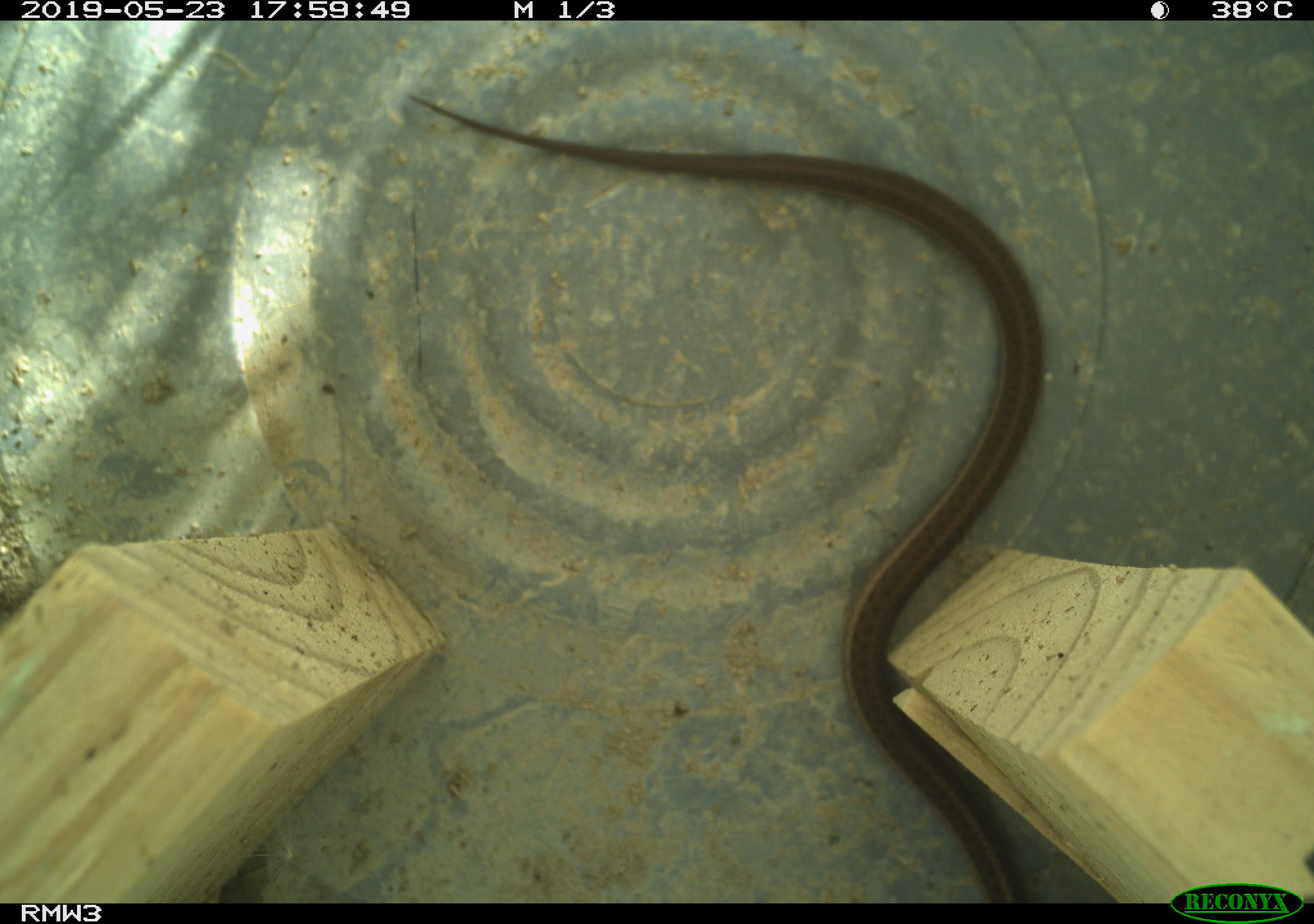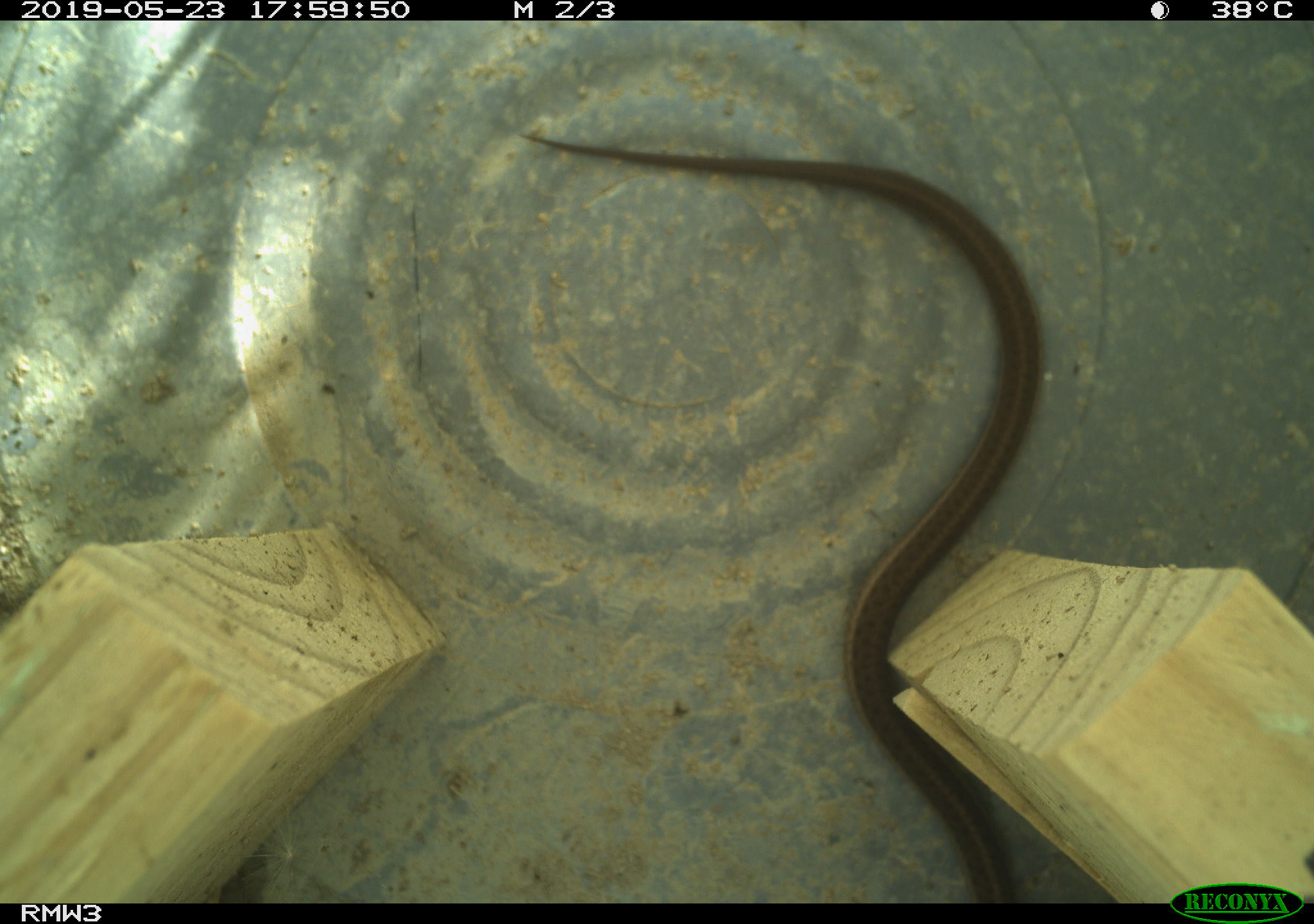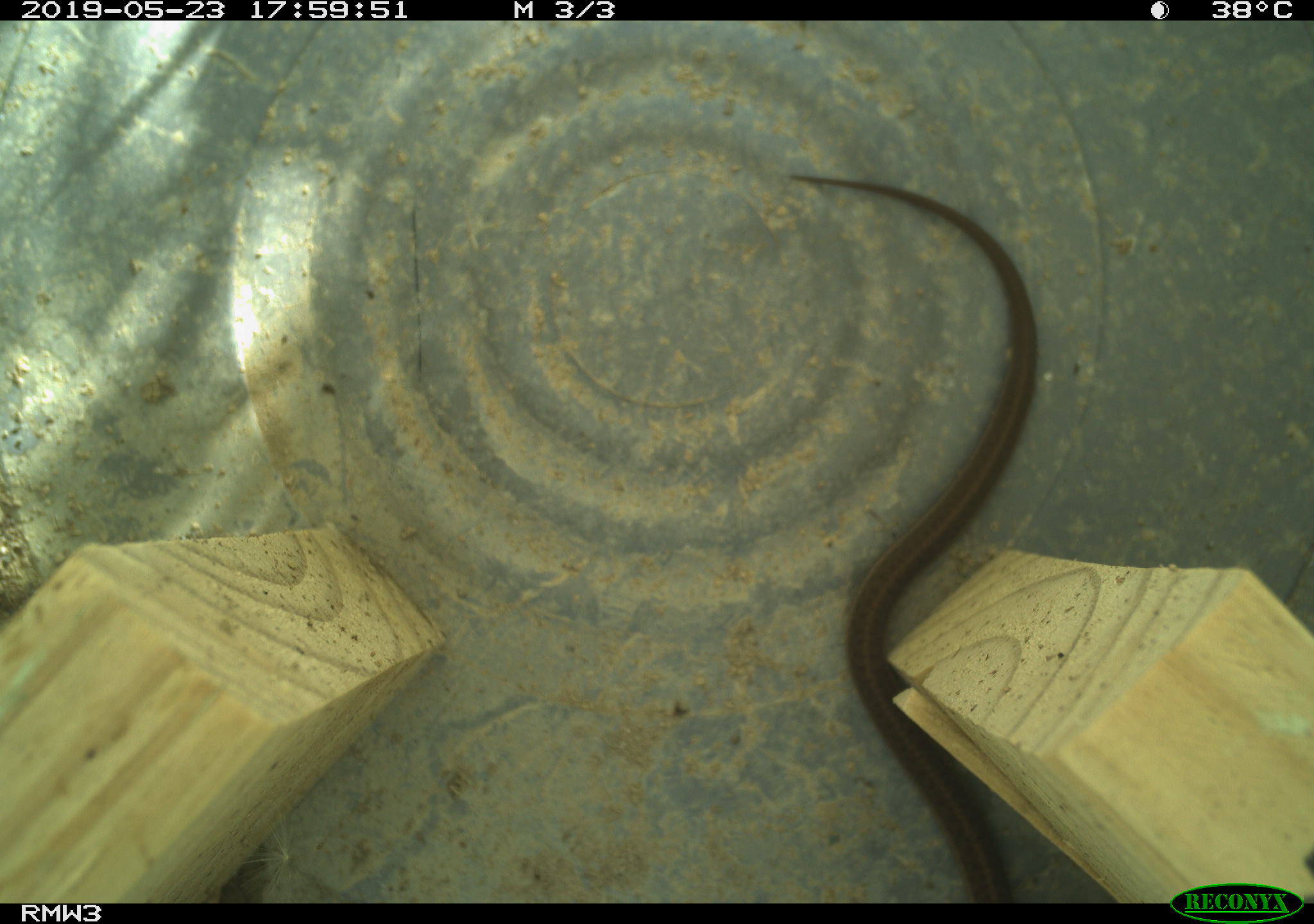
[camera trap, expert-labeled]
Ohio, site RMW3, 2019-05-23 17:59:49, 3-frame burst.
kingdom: Animalia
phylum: Chordata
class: Reptilia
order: Squamata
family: Colubridae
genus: Thamnophis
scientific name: Thamnophis sirtalis sirtalis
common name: eastern gartersnake